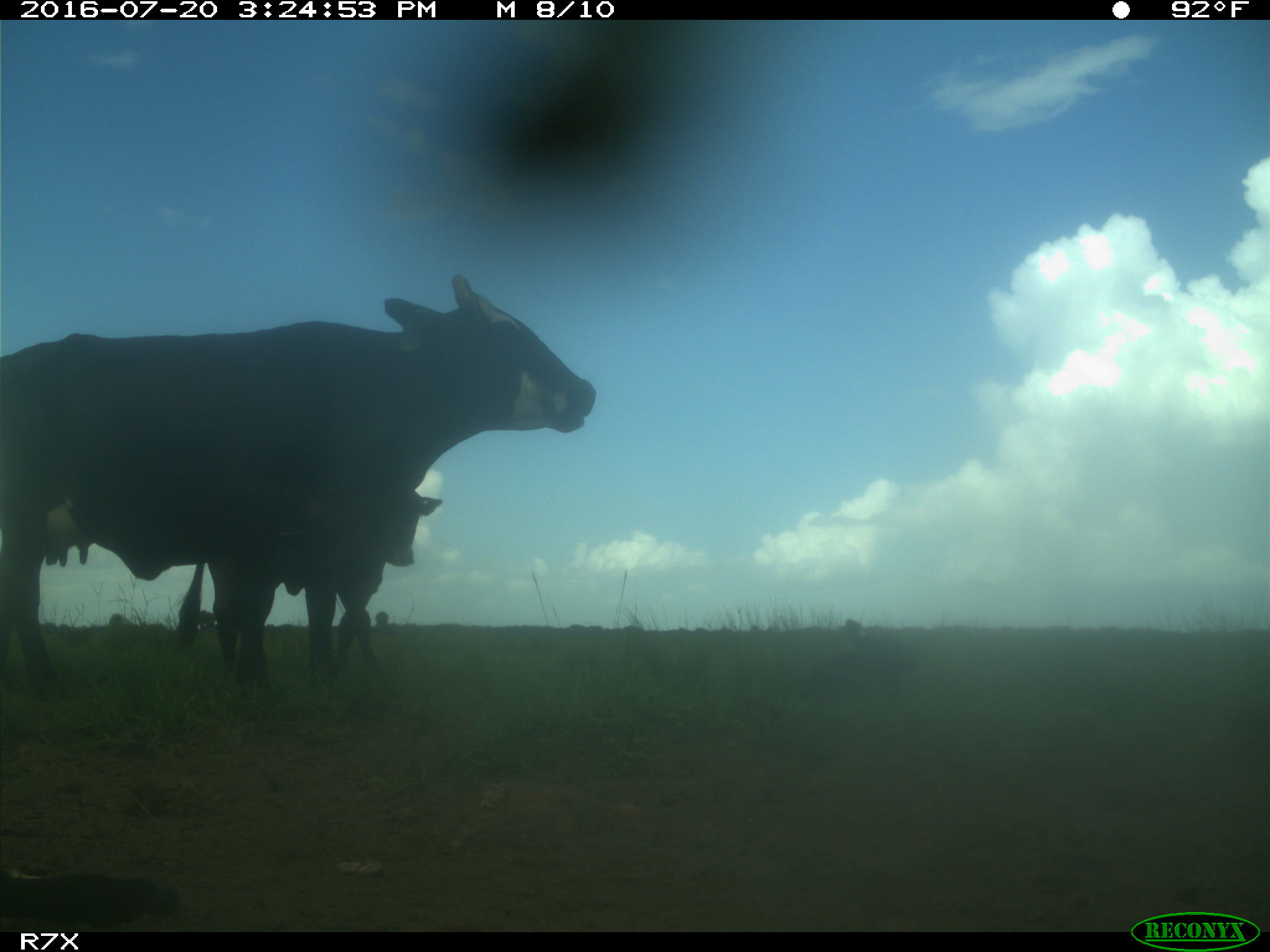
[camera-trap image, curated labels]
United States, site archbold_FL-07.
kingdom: Animalia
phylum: Chordata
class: Mammalia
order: Artiodactyla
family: Bovidae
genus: Bos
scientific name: Bos taurus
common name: domestic cow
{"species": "Bos taurus (domestic cow)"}